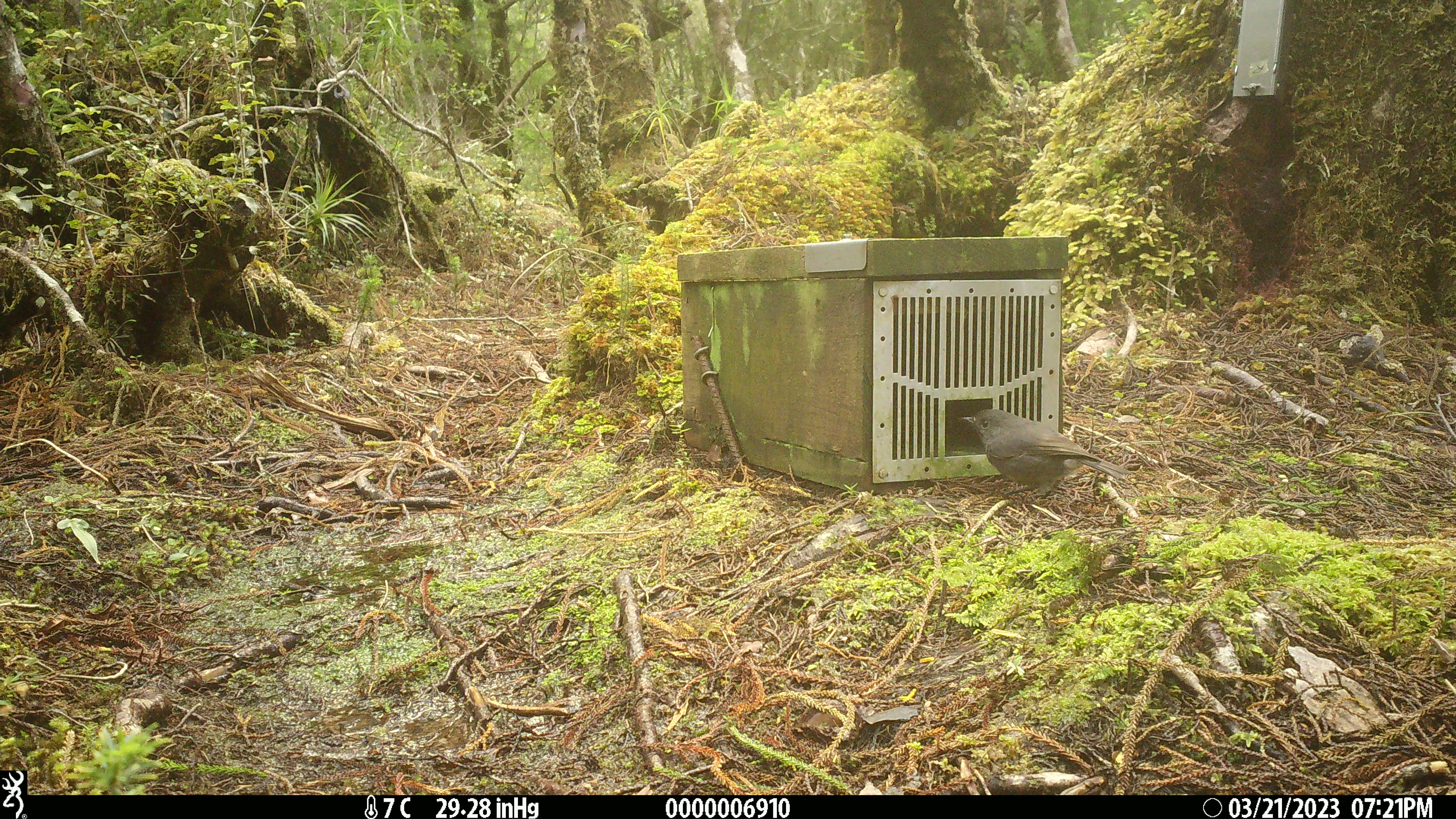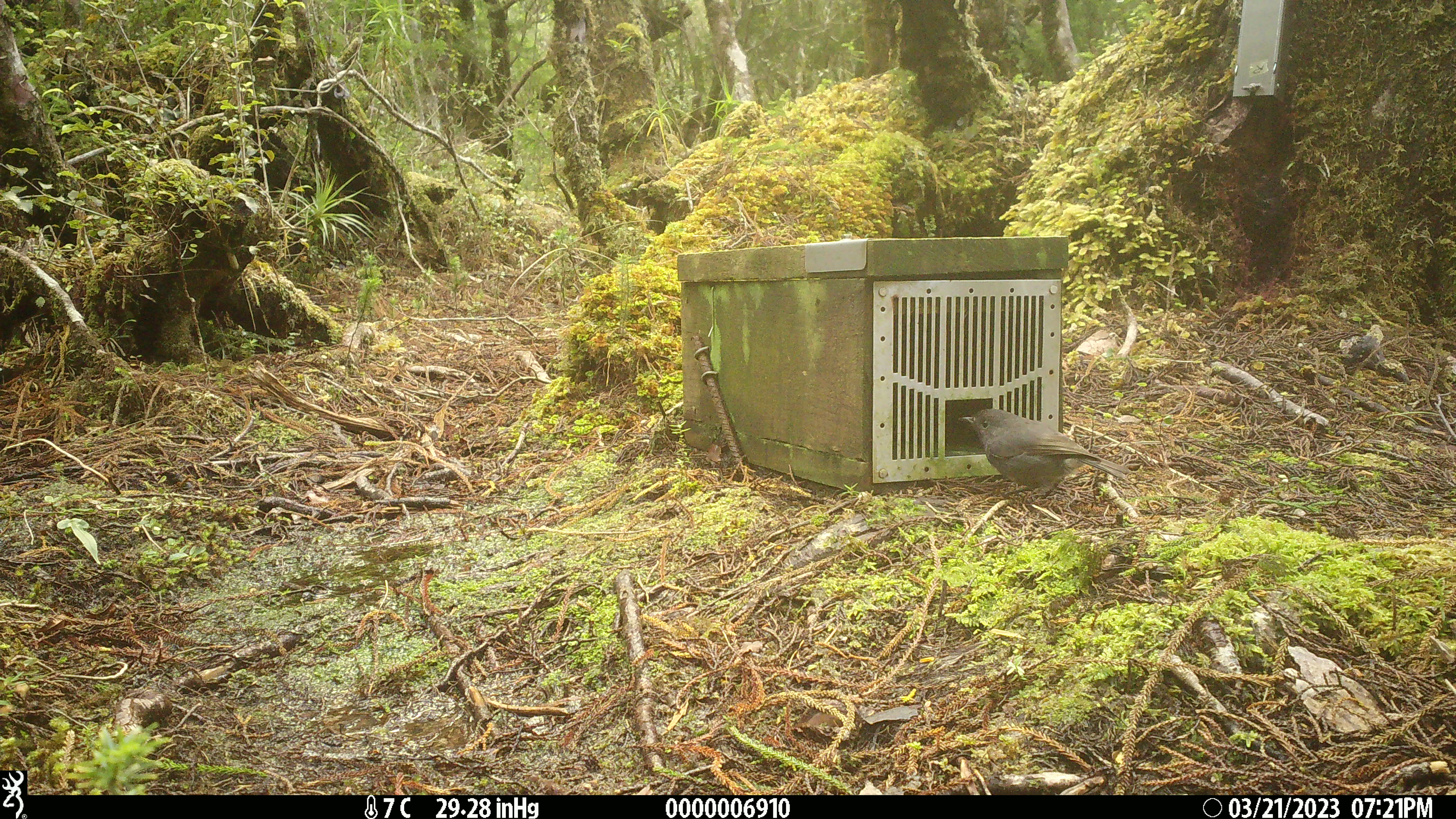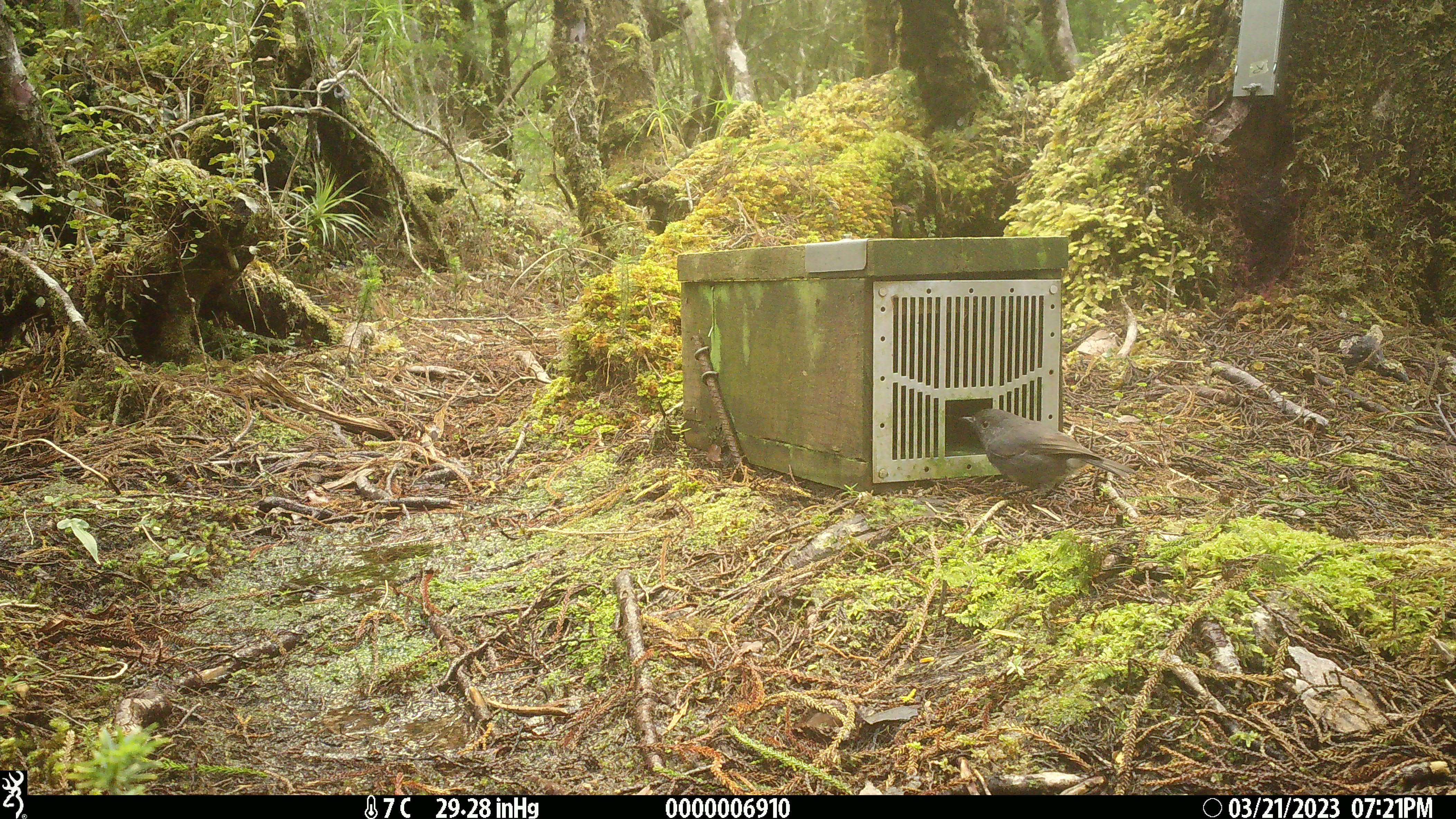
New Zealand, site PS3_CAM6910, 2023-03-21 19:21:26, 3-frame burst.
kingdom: Animalia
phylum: Chordata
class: Aves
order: Passeriformes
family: Petroicidae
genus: Petroica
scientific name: Petroica australis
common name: new zealand robin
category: robin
Robin (new zealand robin) (Petroica australis).